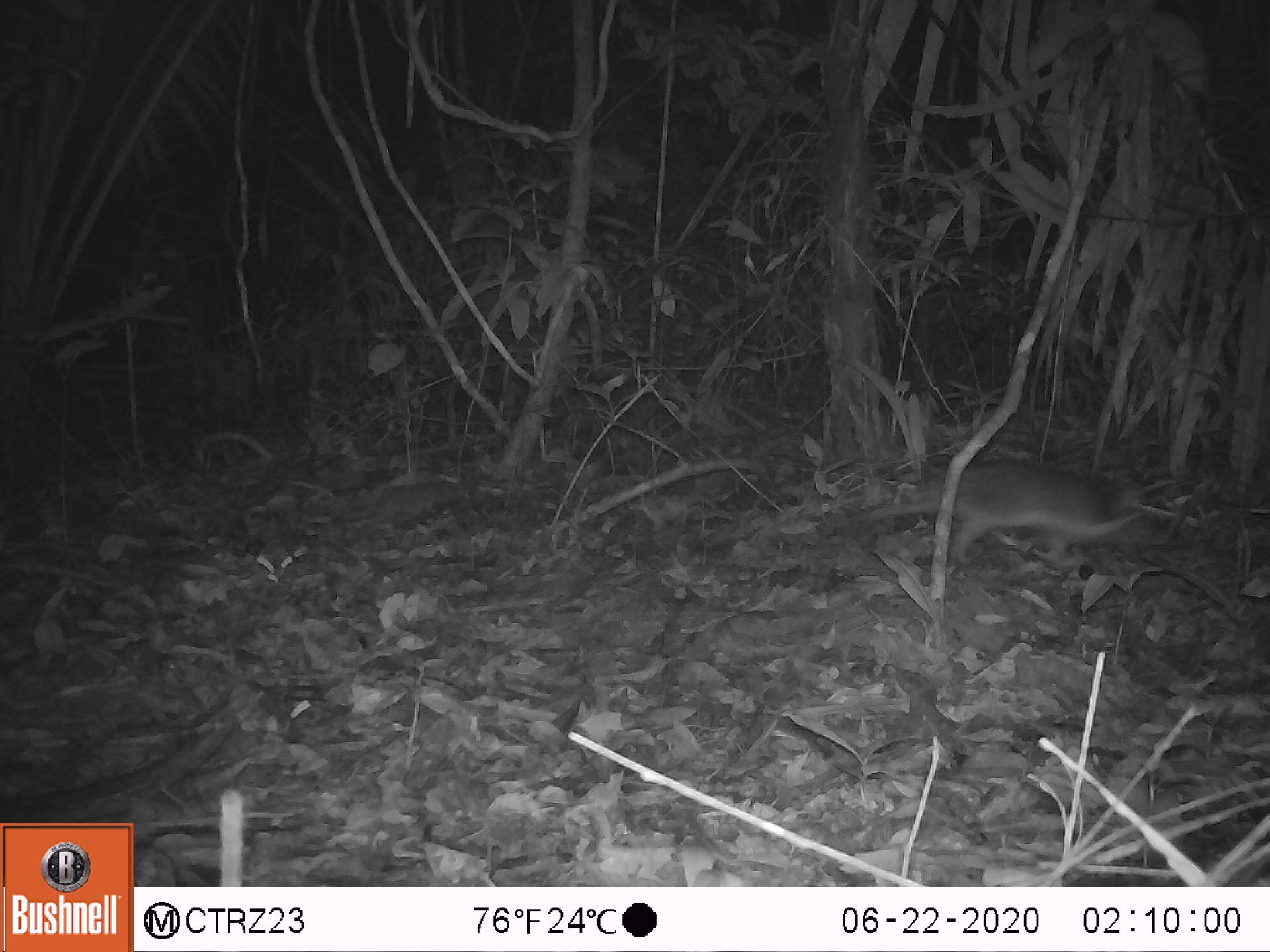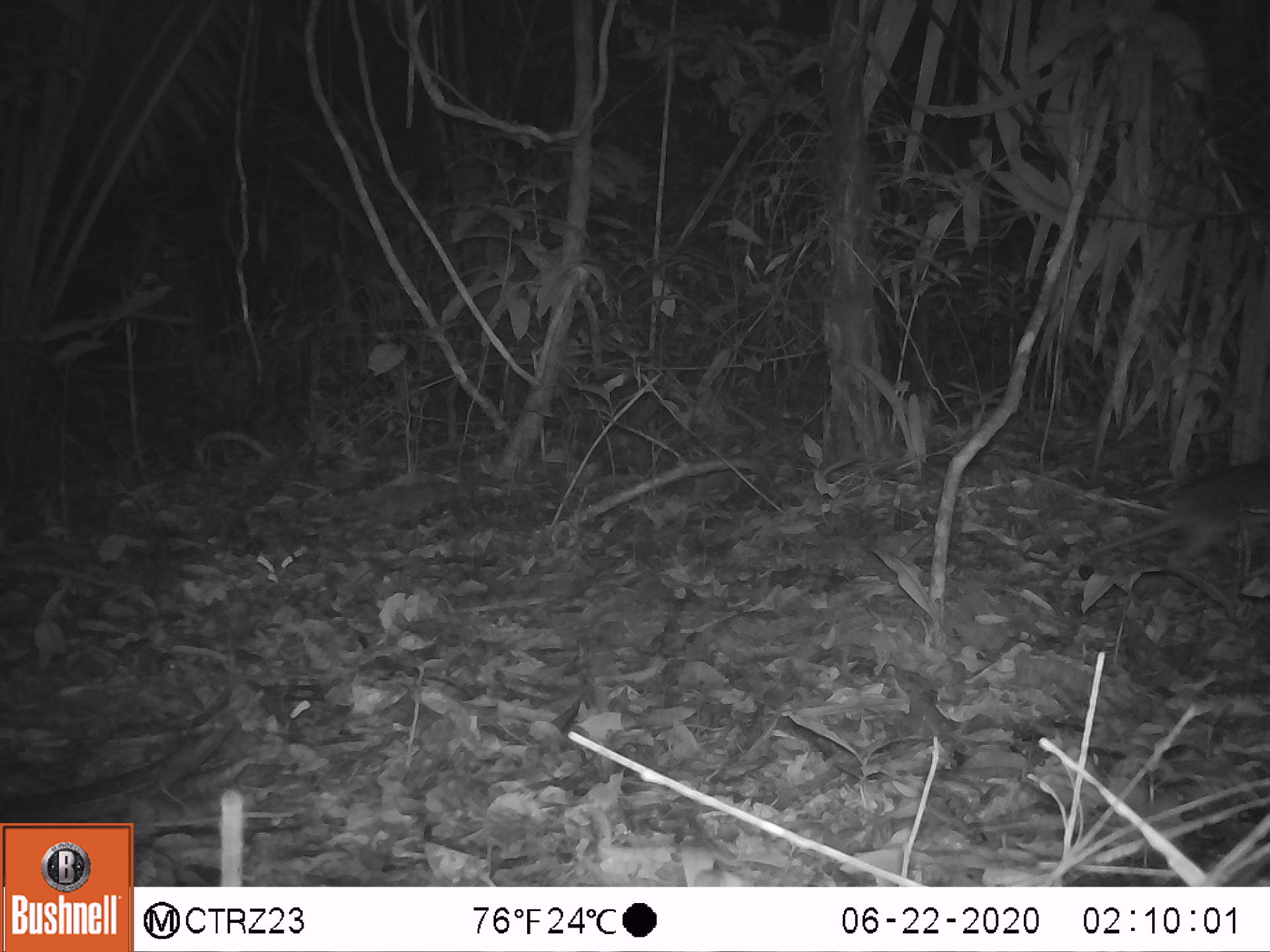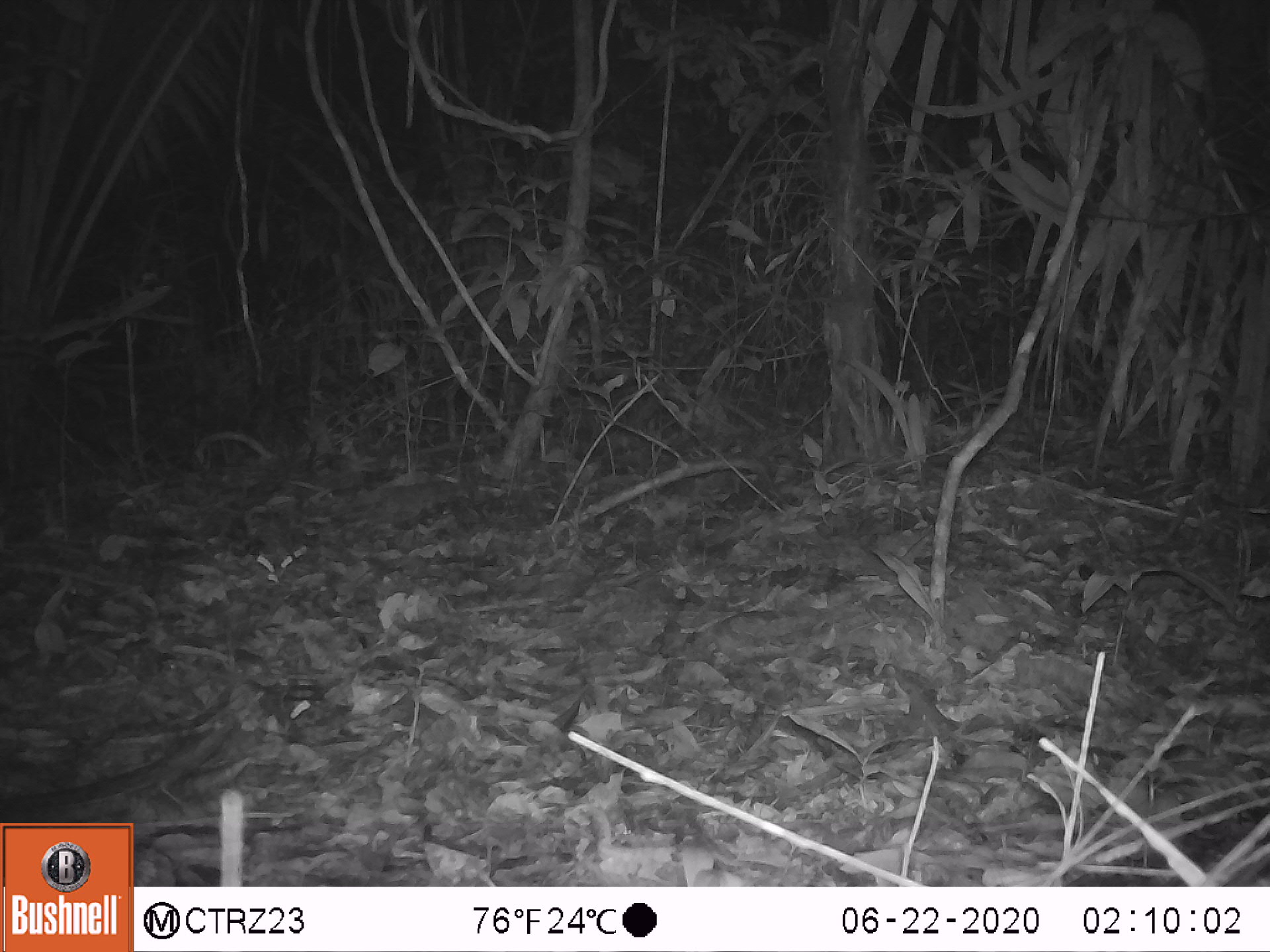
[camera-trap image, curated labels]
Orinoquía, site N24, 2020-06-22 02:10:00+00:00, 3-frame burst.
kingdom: Animalia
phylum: Chordata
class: Mammalia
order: Cingulata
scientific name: Cingulata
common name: armadillo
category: unknown armadillo